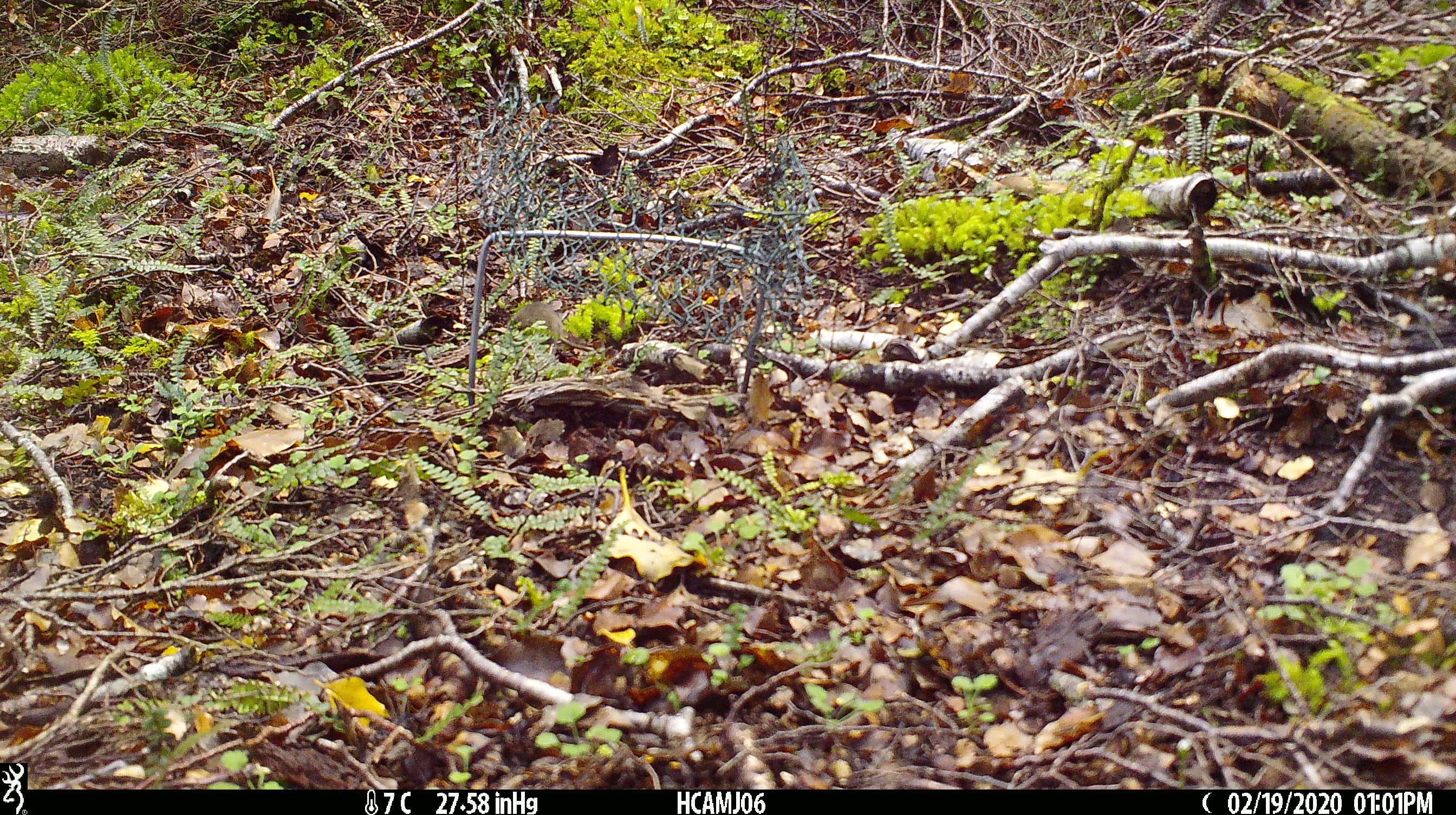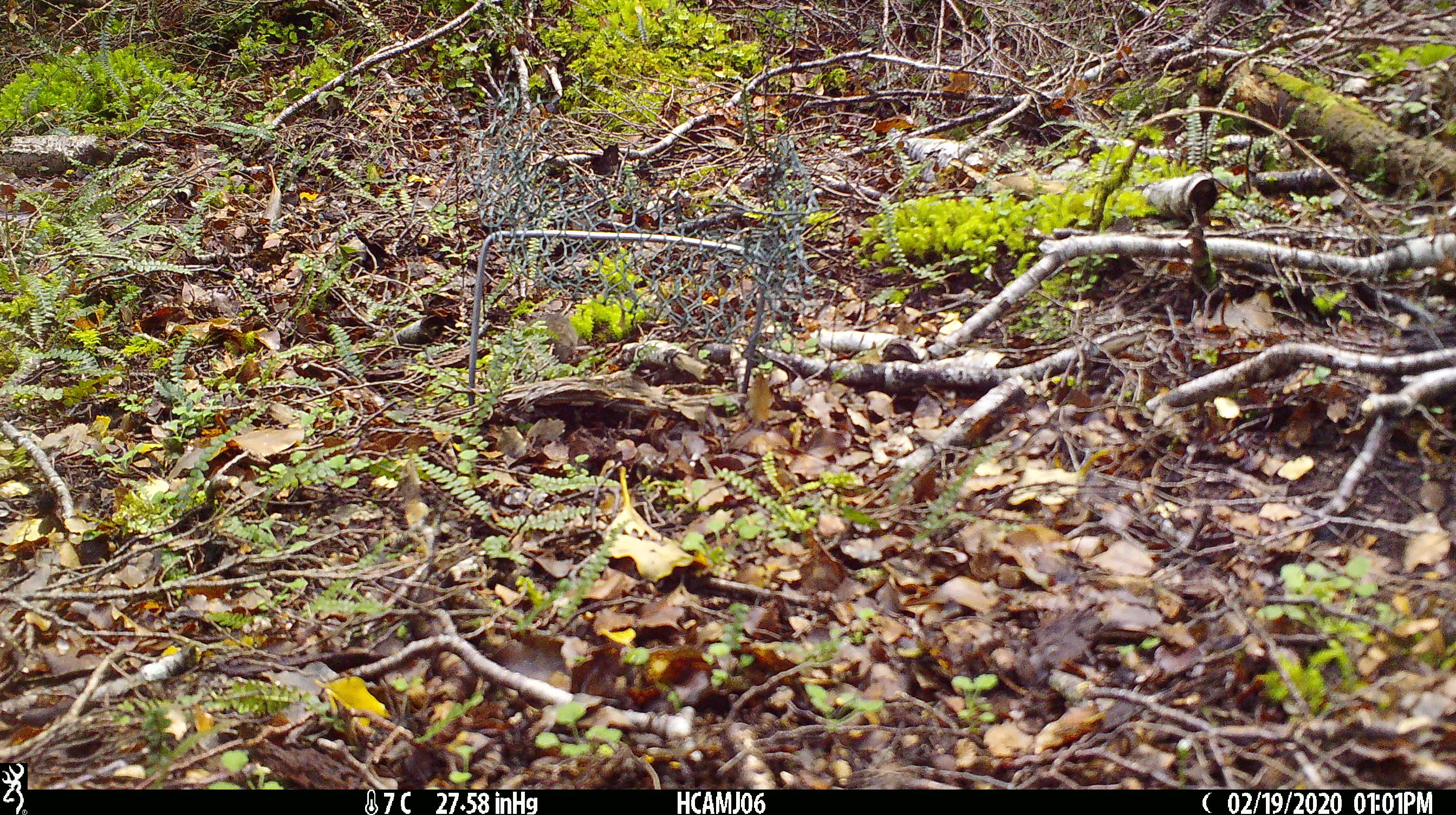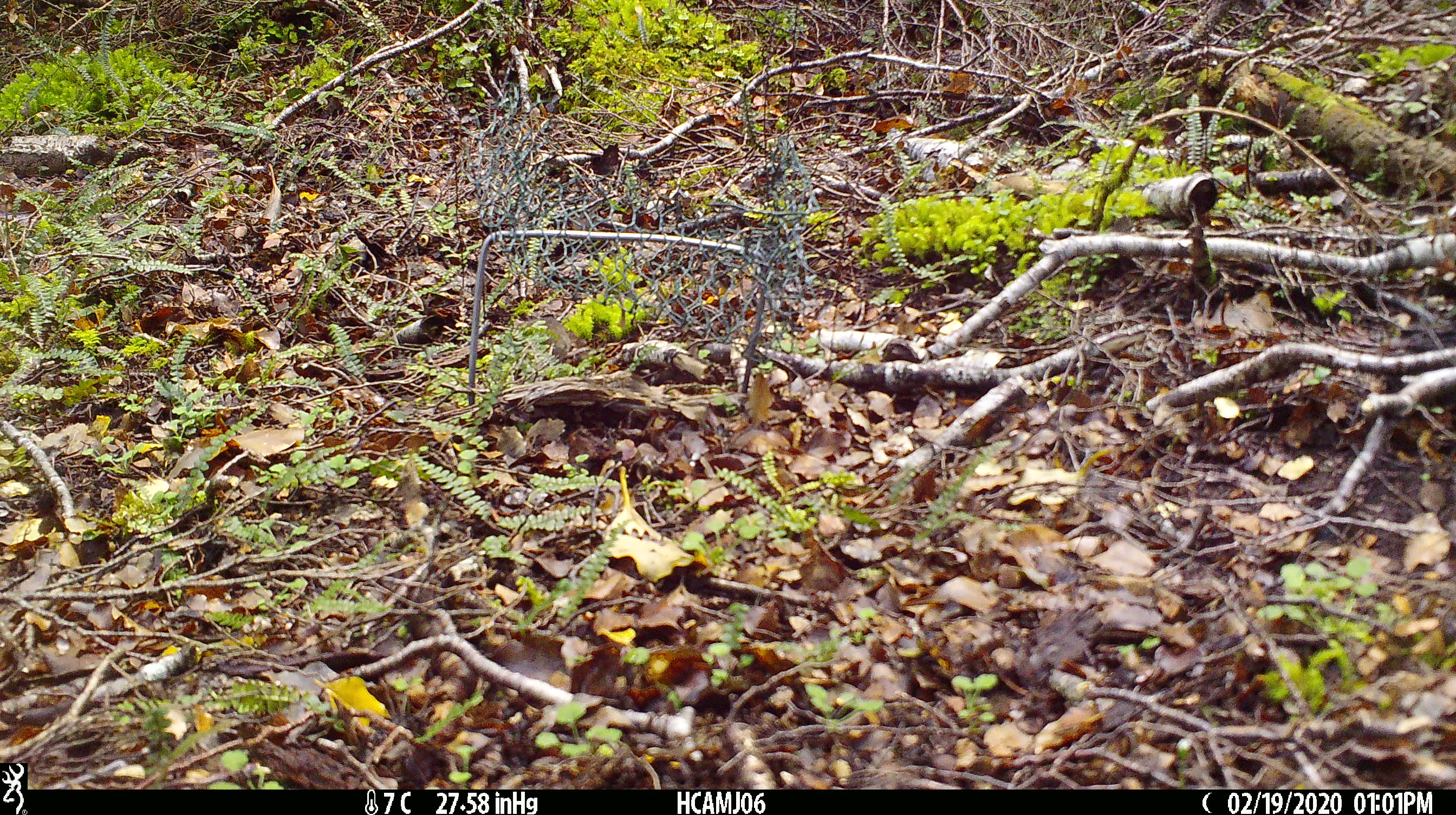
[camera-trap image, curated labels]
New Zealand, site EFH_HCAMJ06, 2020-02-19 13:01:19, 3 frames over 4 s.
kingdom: Animalia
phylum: Chordata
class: Mammalia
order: Rodentia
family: Muridae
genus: Mus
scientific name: Mus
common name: mouse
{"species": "mouse (Mus)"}